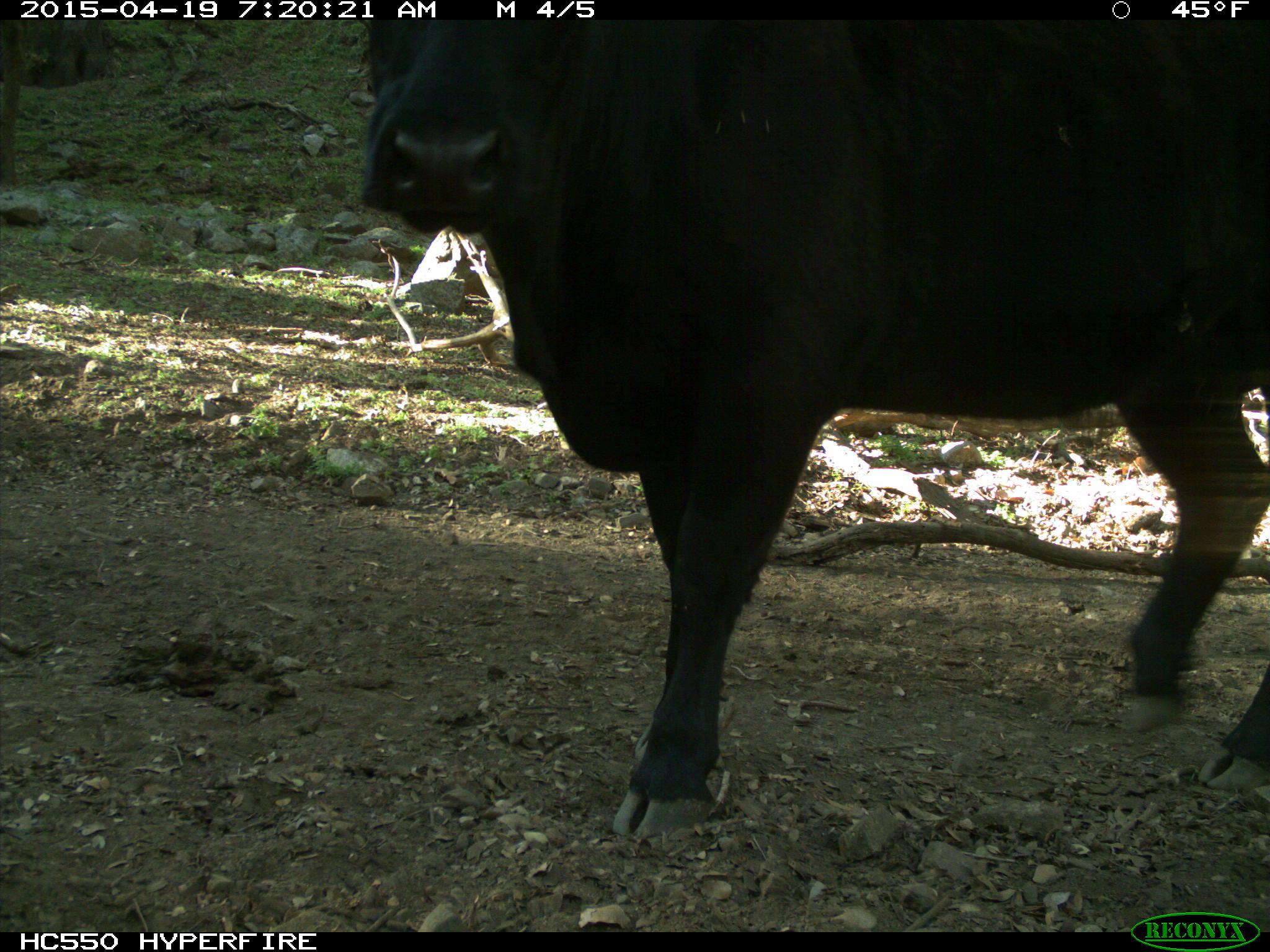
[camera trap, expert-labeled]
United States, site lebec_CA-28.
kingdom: Animalia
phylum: Chordata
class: Mammalia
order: Artiodactyla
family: Bovidae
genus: Bos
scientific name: Bos taurus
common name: domestic cow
Bos taurus (domestic cow).